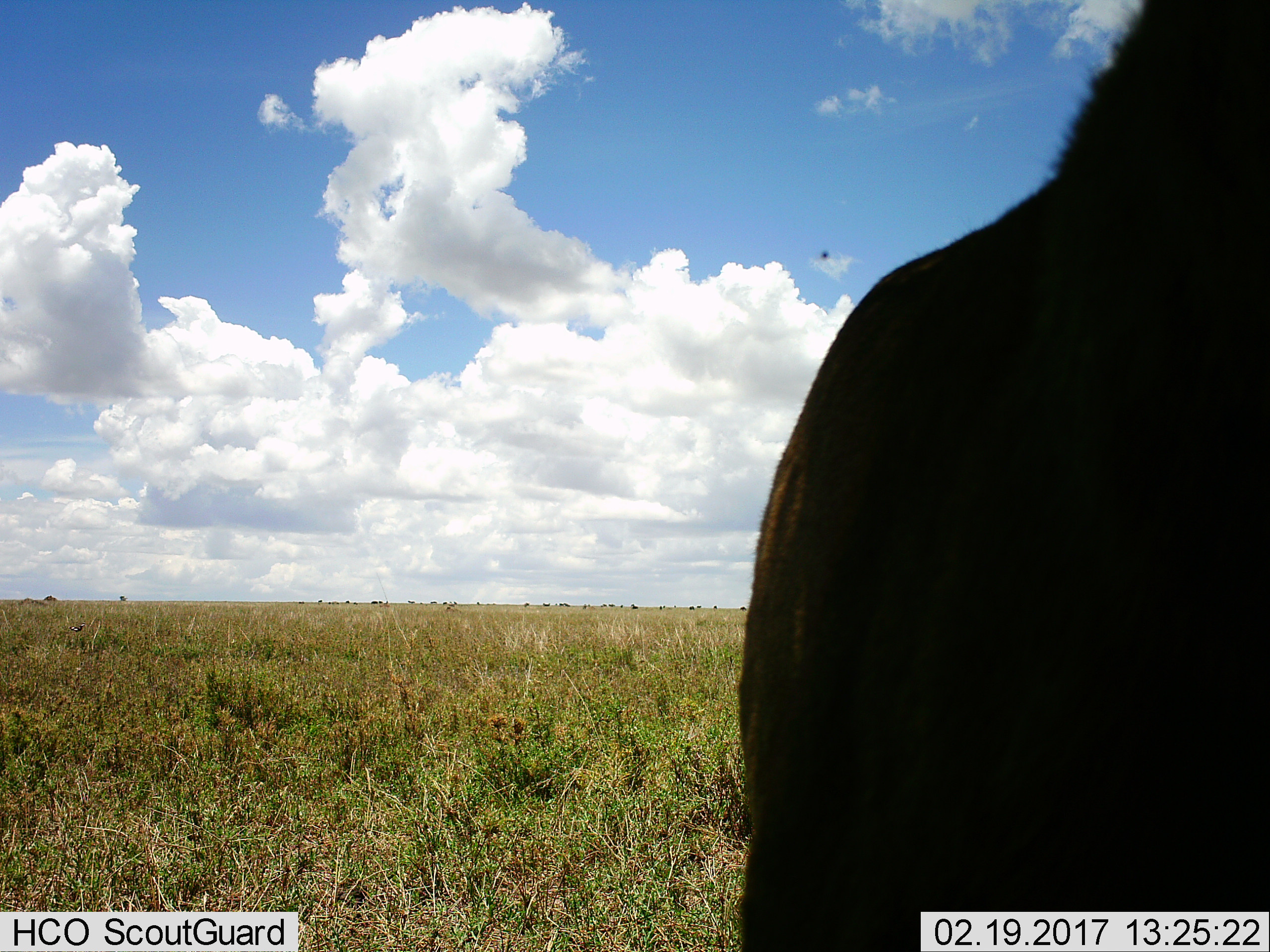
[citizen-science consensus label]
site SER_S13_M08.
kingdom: Animalia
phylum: Chordata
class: Mammalia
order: Artiodactyla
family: Bovidae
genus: Connochaetes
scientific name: Connochaetes taurinus taurinus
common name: blue wildebeest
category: wildebeestblue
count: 1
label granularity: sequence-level